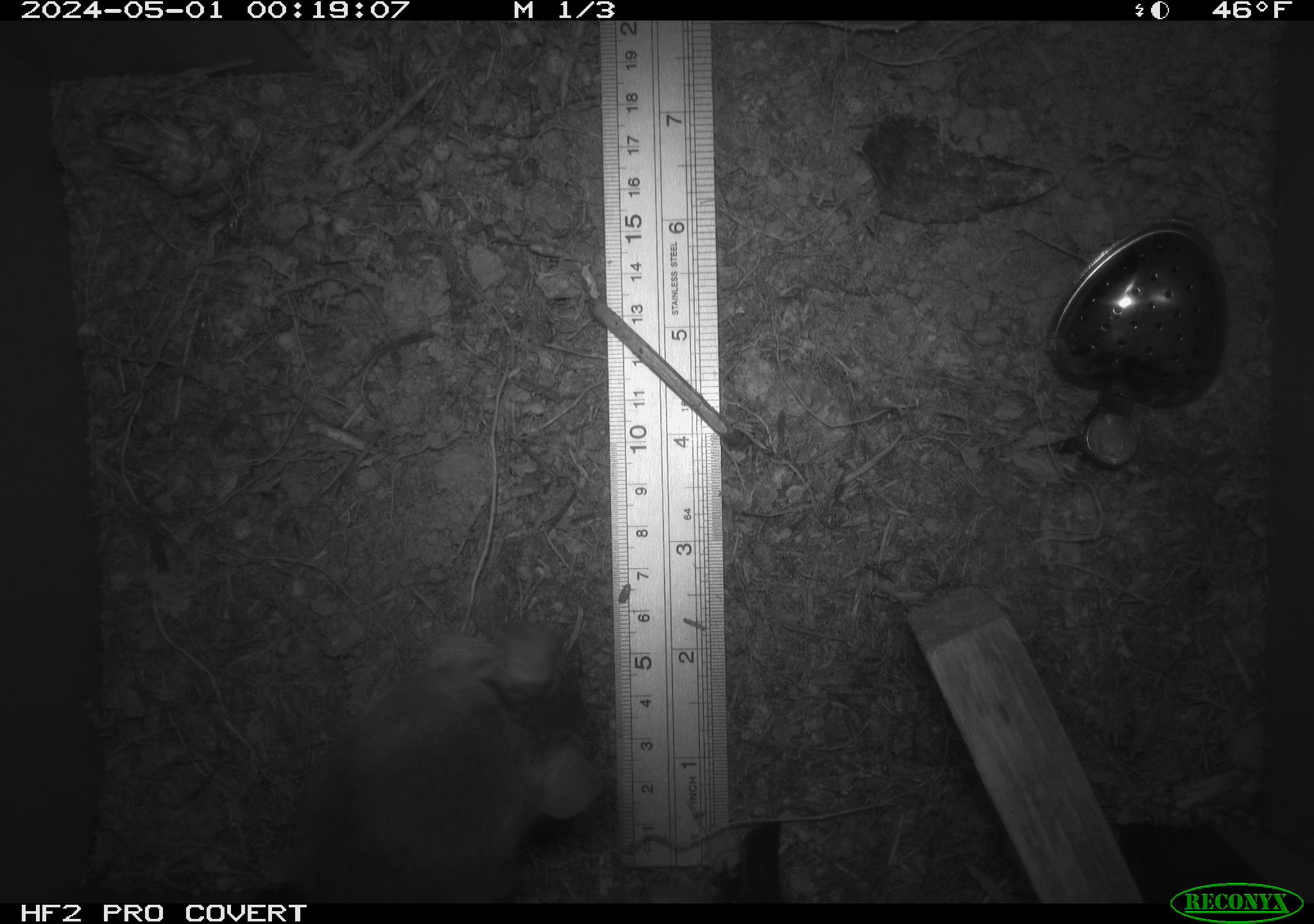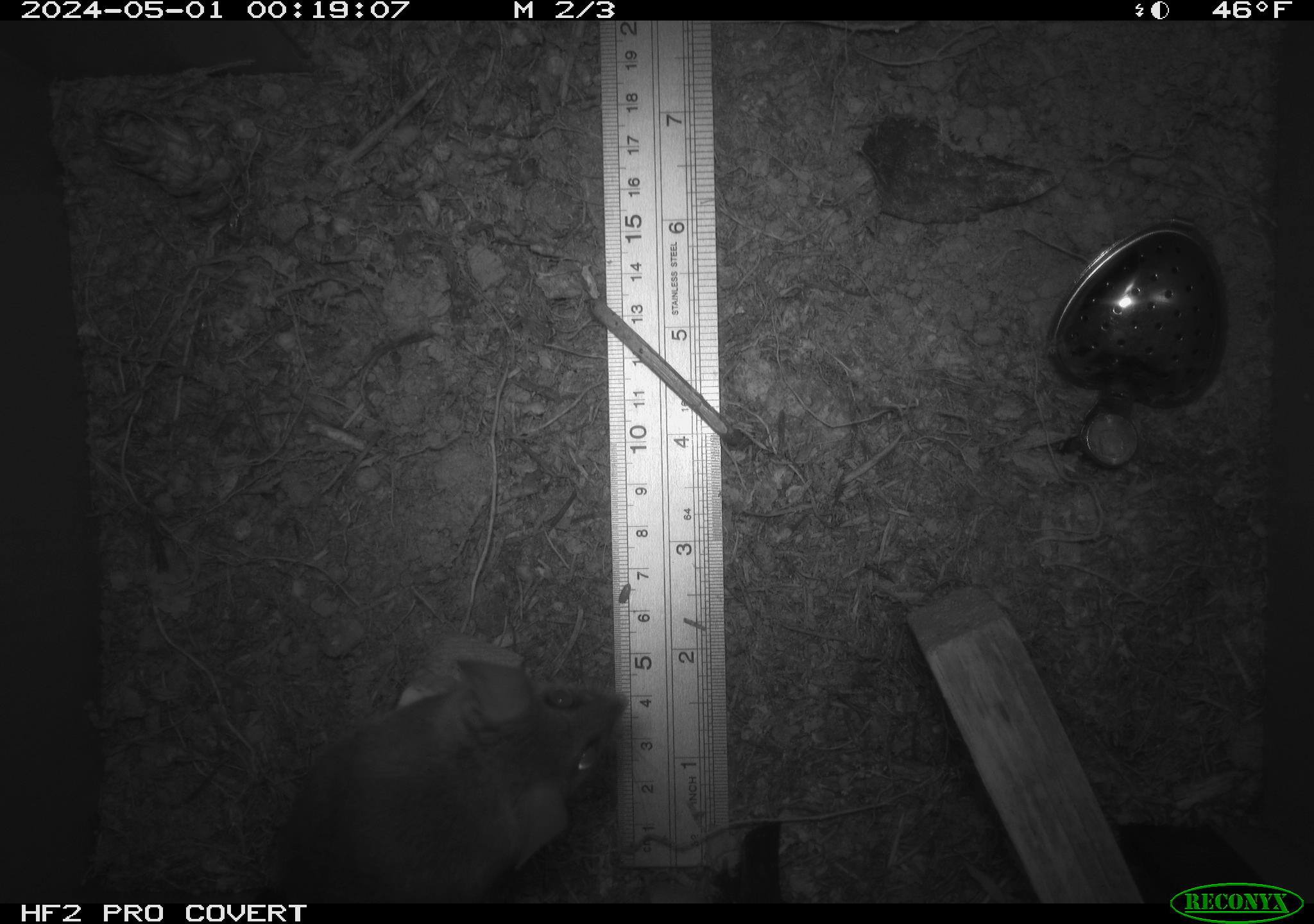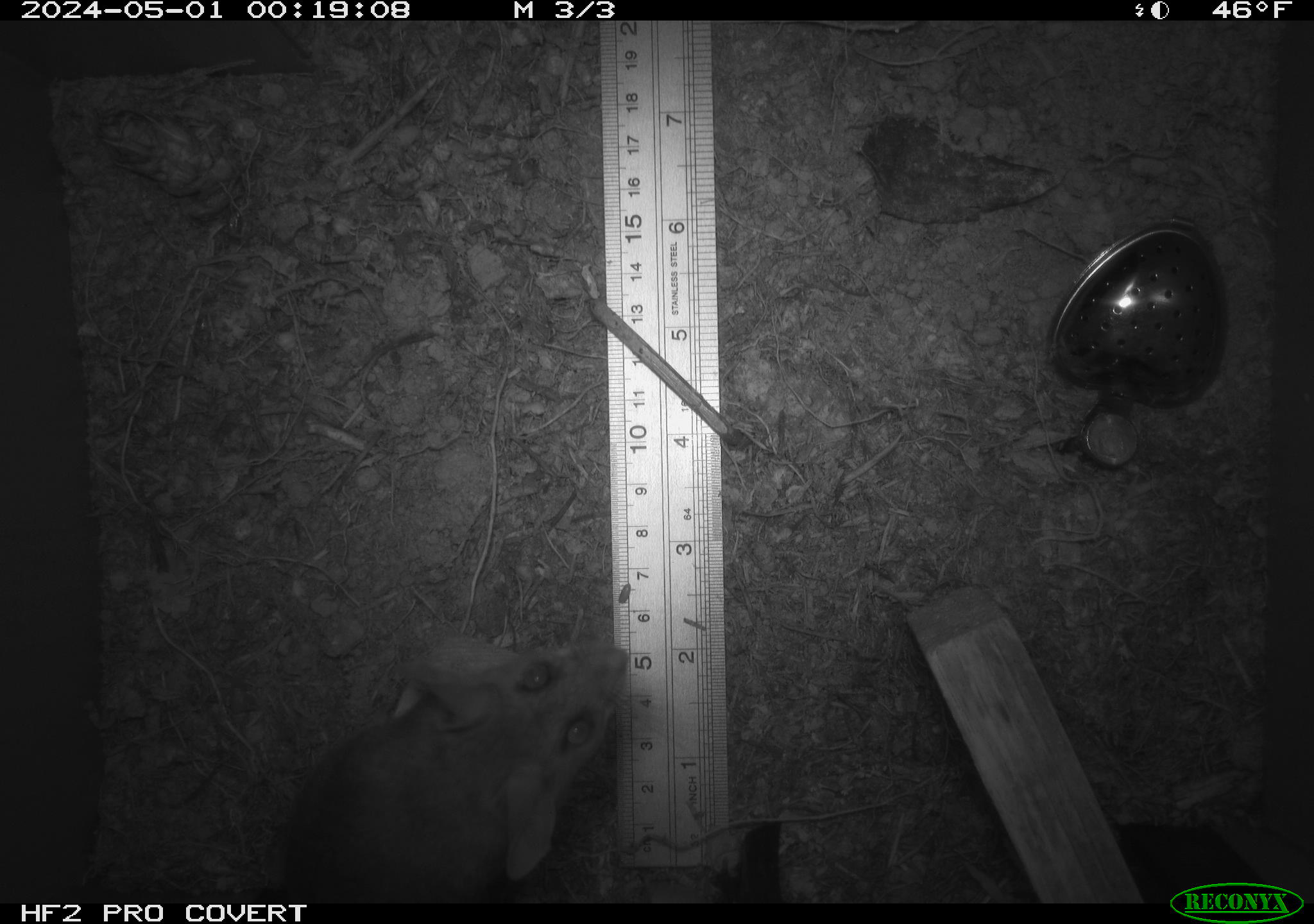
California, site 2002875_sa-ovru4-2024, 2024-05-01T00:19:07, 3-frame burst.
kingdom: Animalia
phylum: Chordata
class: Mammalia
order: Rodentia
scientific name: Rodentia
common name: mouse species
Mouse species (Rodentia).